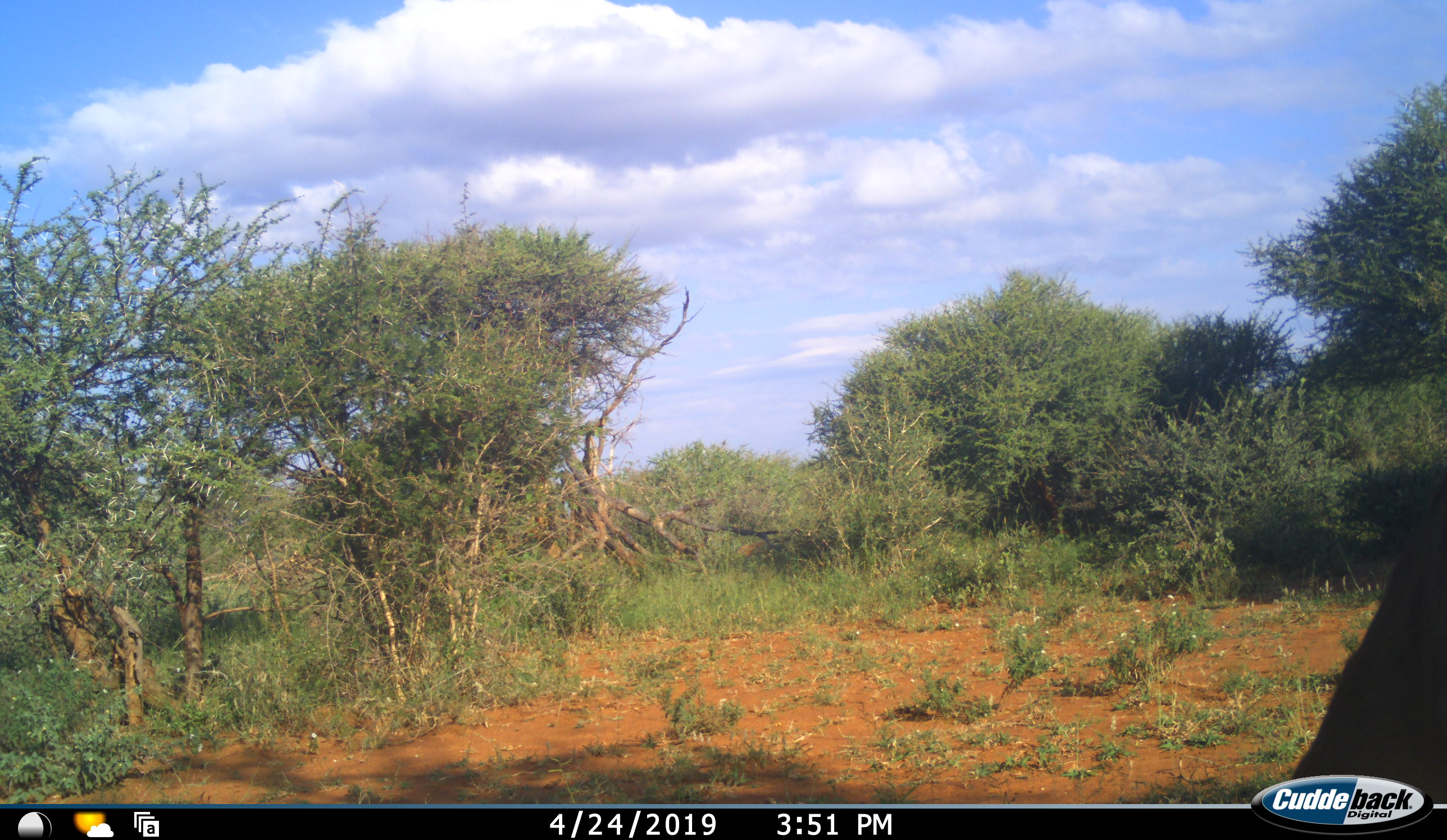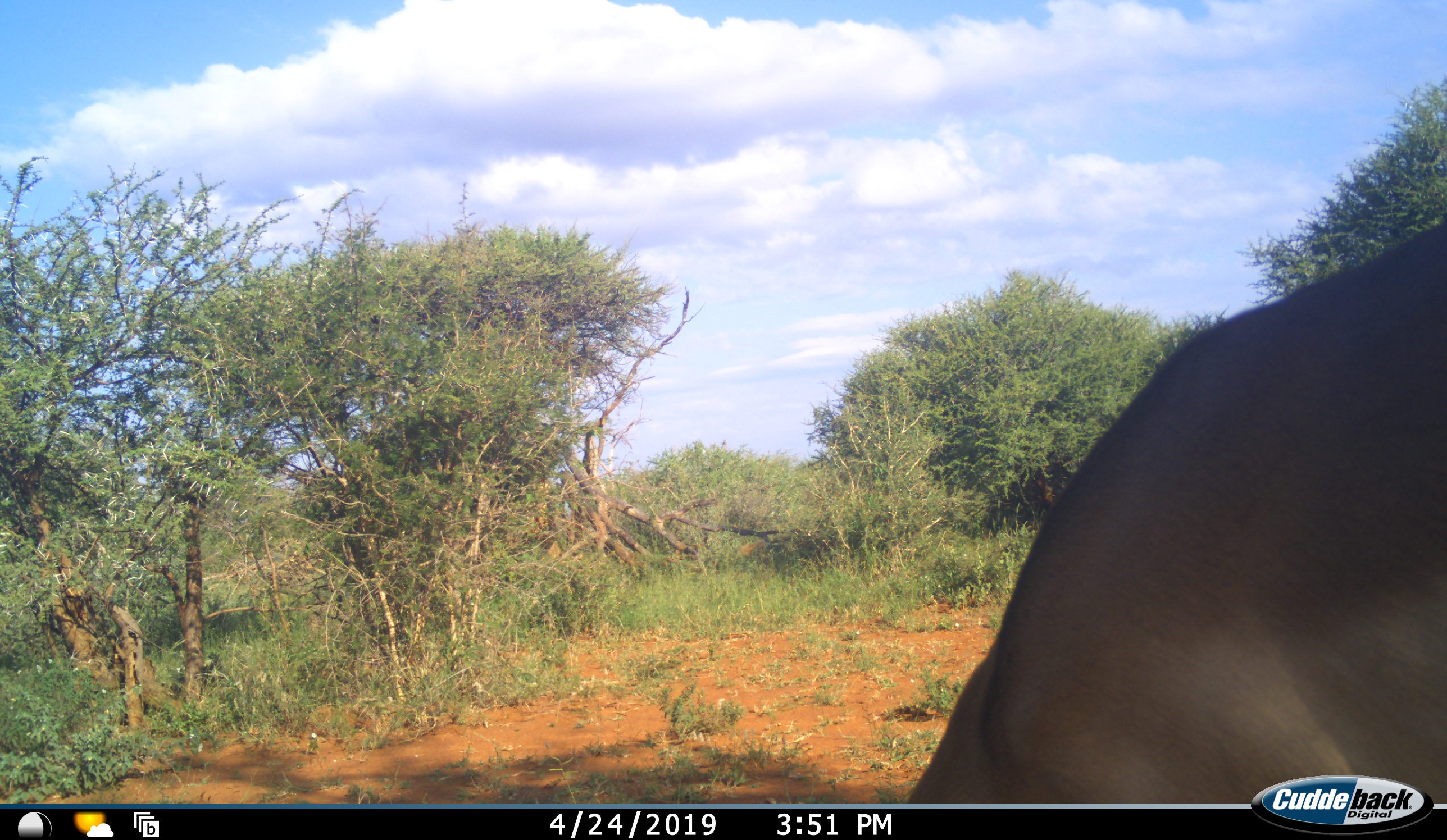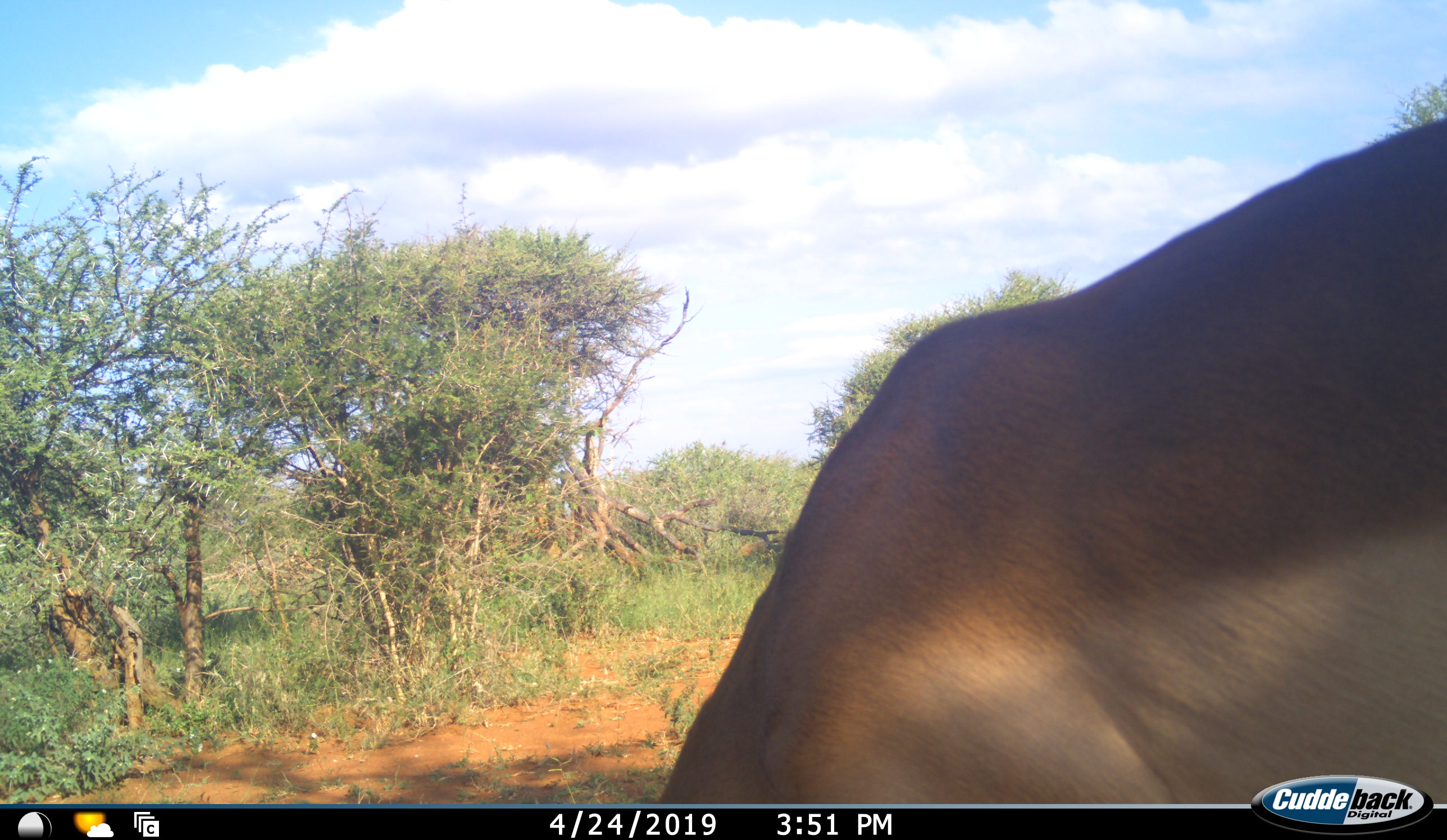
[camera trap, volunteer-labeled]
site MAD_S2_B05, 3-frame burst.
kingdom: Animalia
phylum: Chordata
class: Mammalia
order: Artiodactyla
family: Bovidae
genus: Aepyceros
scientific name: Aepyceros melampus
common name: impala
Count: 1.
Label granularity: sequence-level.